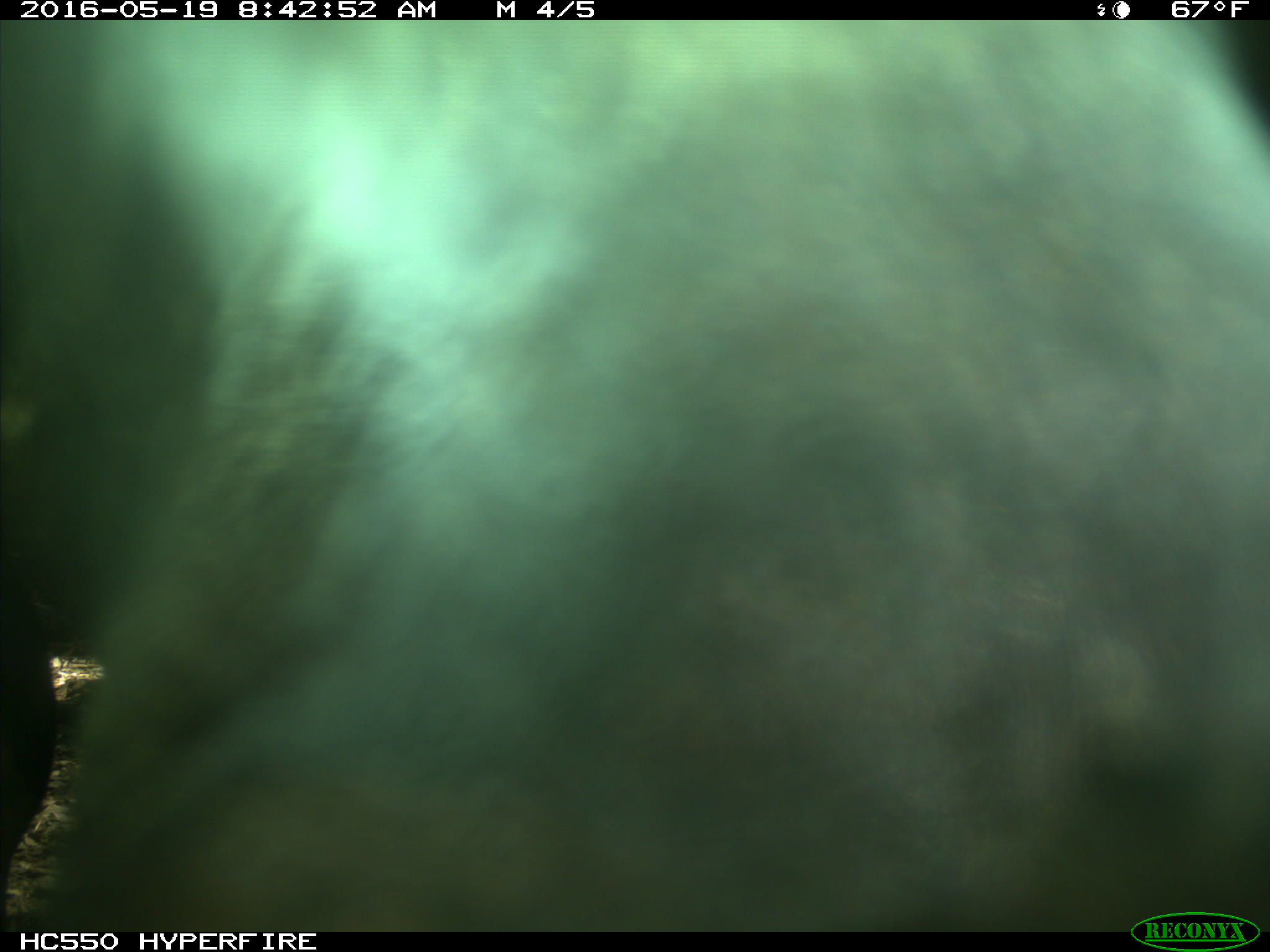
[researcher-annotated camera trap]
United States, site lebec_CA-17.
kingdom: Animalia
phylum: Chordata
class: Mammalia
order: Artiodactyla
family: Bovidae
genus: Bos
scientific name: Bos taurus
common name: domestic cow